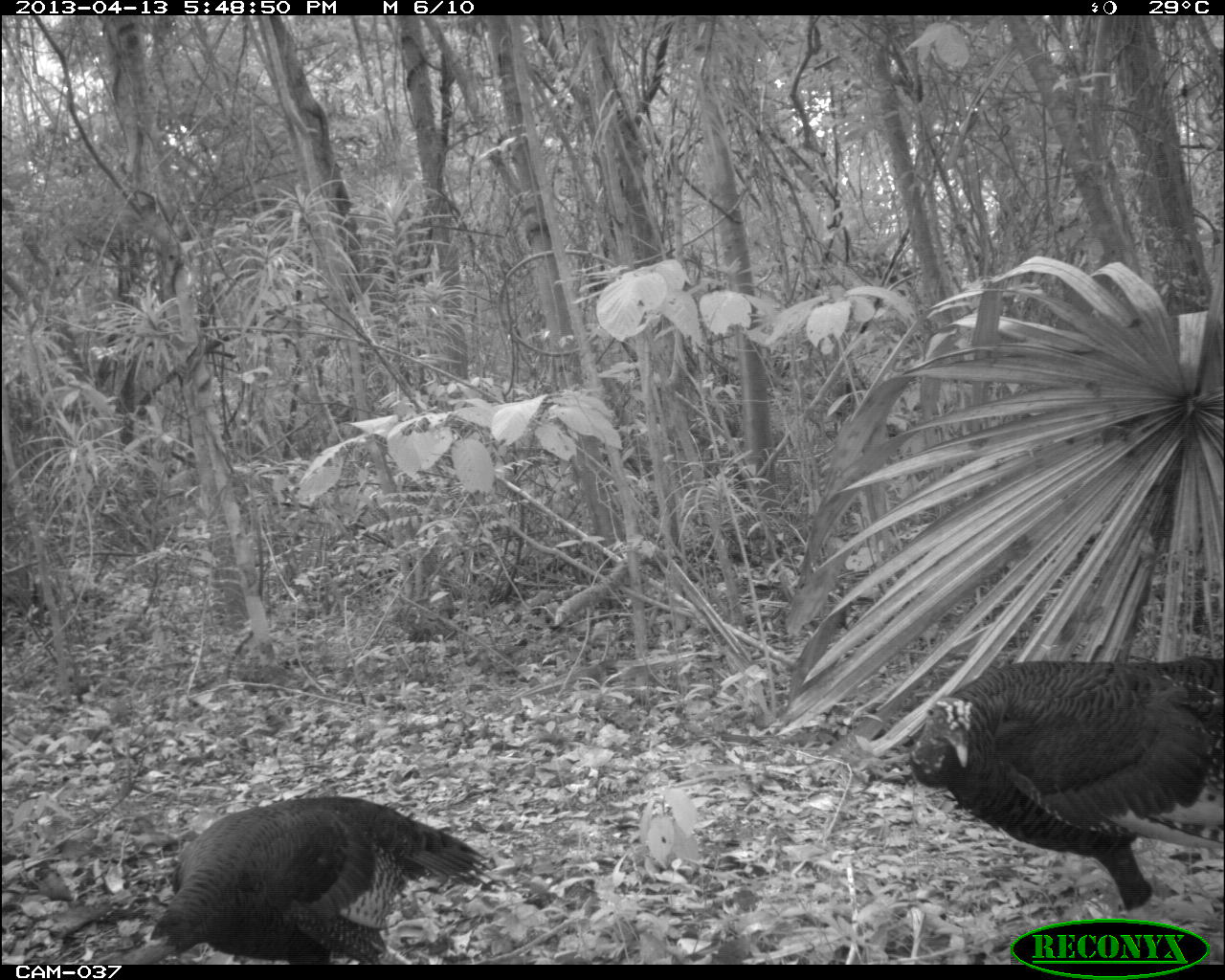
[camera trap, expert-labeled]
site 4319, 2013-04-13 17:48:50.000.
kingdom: Animalia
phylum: Chordata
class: Aves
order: Galliformes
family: Phasianidae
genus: Meleagris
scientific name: Meleagris ocellata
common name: ocellated turkey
Meleagris ocellata (ocellated turkey), count 3.